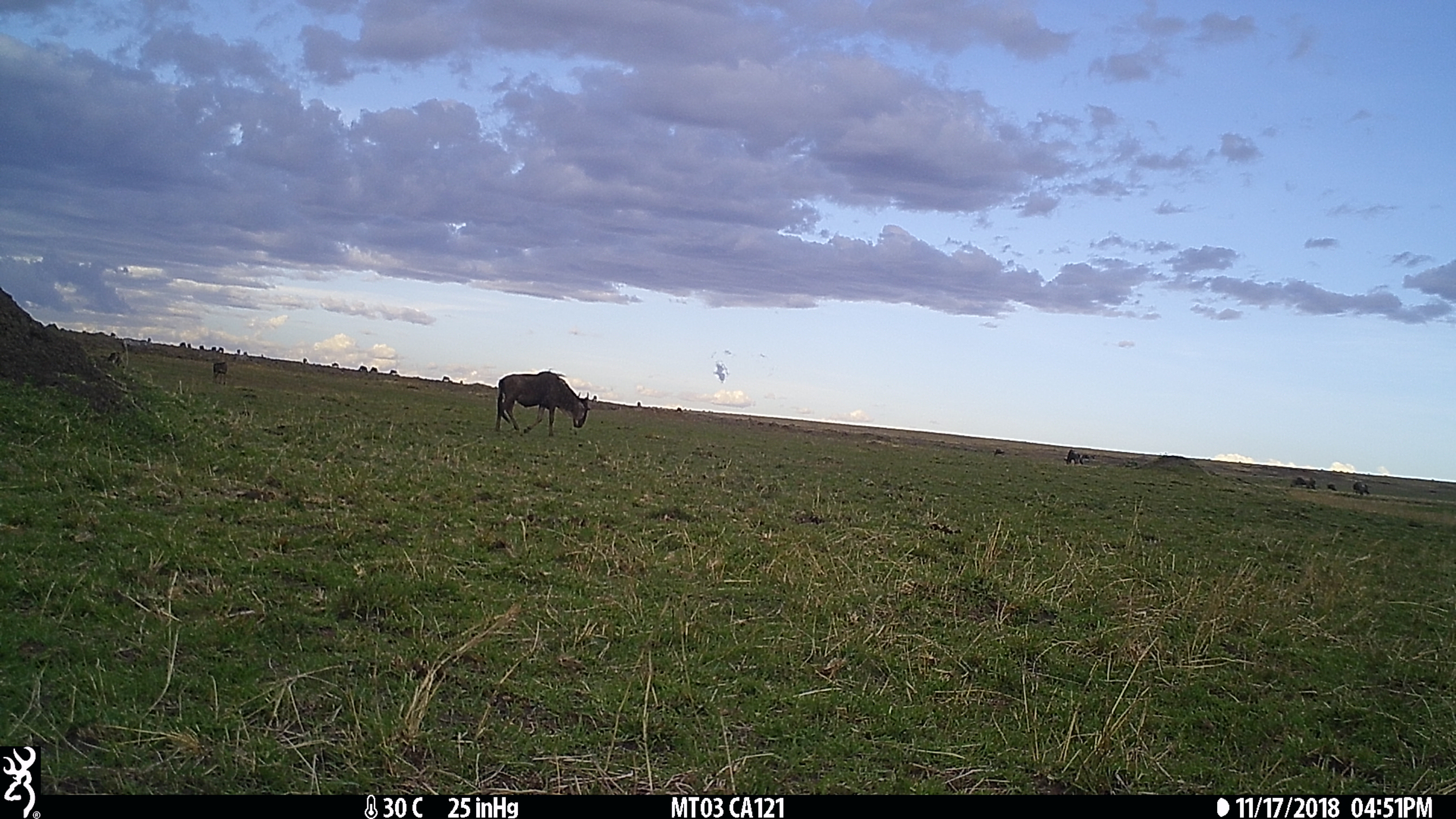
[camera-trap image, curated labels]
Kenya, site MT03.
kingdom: Animalia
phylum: Chordata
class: Mammalia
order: Artiodactyla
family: Bovidae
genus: Connochaetes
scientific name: Connochaetes taurinus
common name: blue wildebeest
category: wildebeest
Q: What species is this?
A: Wildebeest (blue wildebeest) (Connochaetes taurinus).